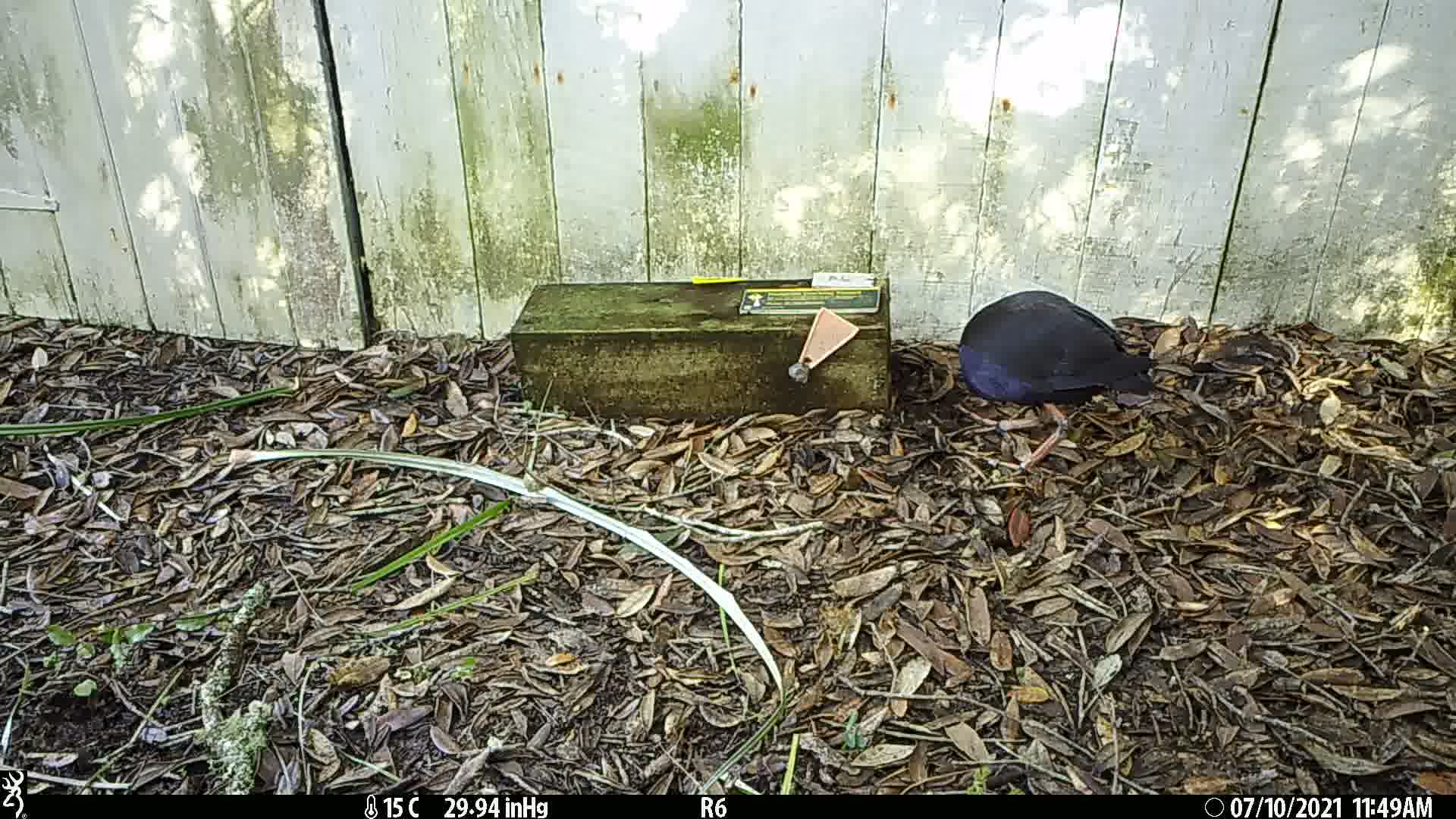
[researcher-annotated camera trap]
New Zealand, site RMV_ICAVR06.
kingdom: Animalia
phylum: Chordata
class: Aves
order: Gruiformes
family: Rallidae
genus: Porphyrio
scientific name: Porphyrio melanotus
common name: australasian swamphen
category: pukeko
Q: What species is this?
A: Pukeko (australasian swamphen) (Porphyrio melanotus).